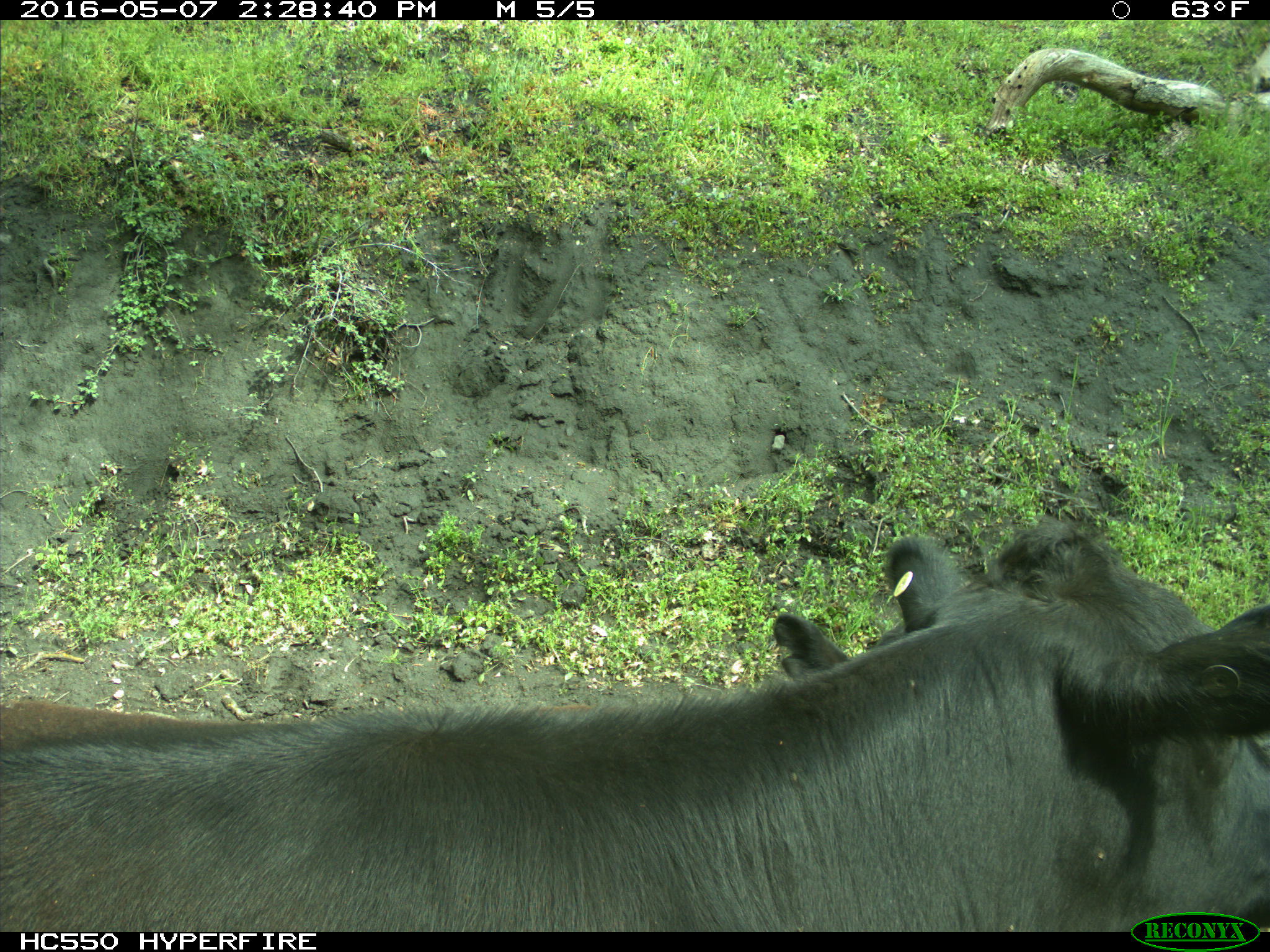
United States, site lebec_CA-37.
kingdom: Animalia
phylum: Chordata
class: Mammalia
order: Artiodactyla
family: Bovidae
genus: Bos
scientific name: Bos taurus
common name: domestic cow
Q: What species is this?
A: Bos taurus (domestic cow).